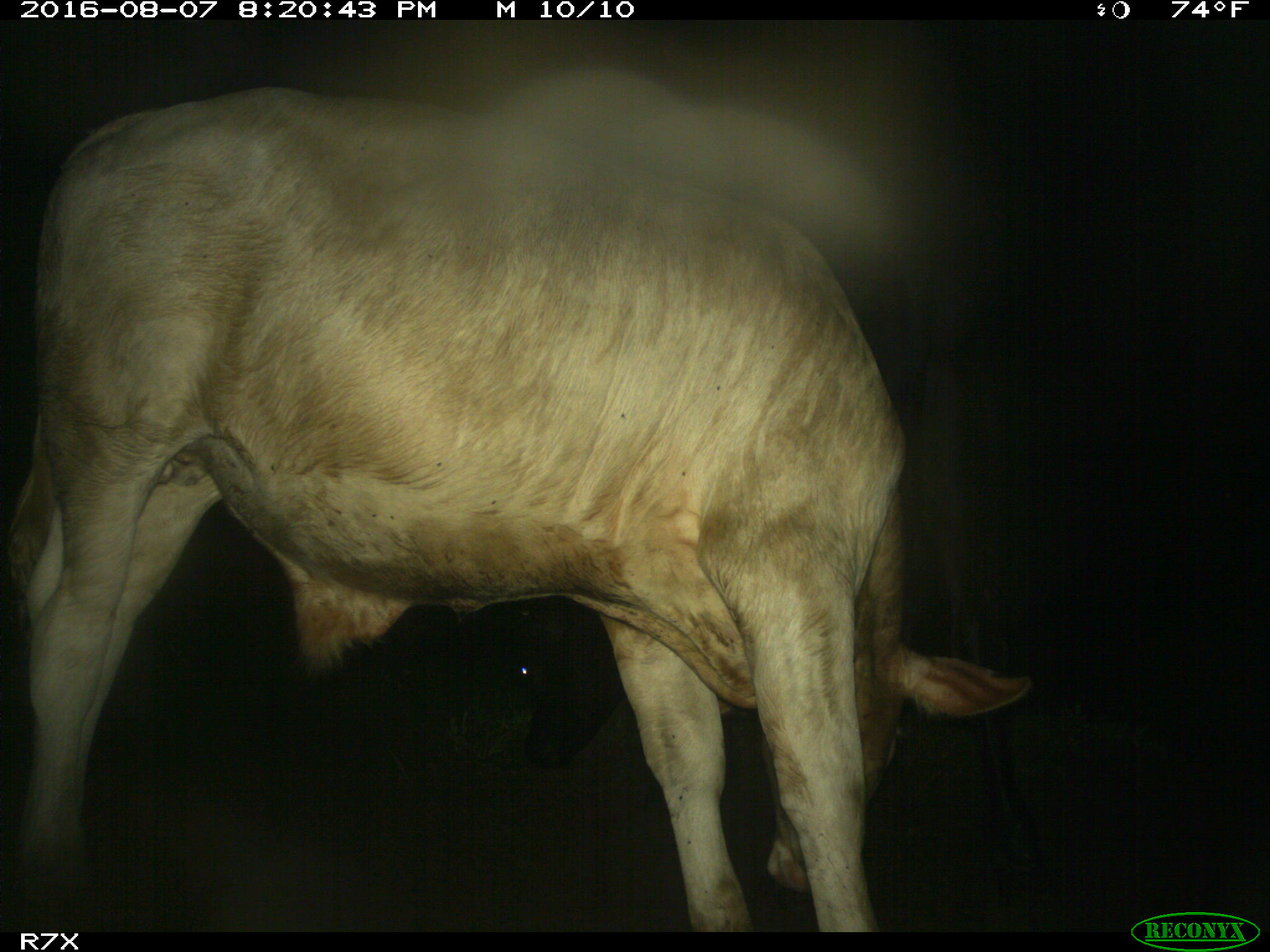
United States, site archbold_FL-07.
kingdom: Animalia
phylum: Chordata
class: Mammalia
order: Artiodactyla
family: Bovidae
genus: Bos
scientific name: Bos taurus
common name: domestic cow